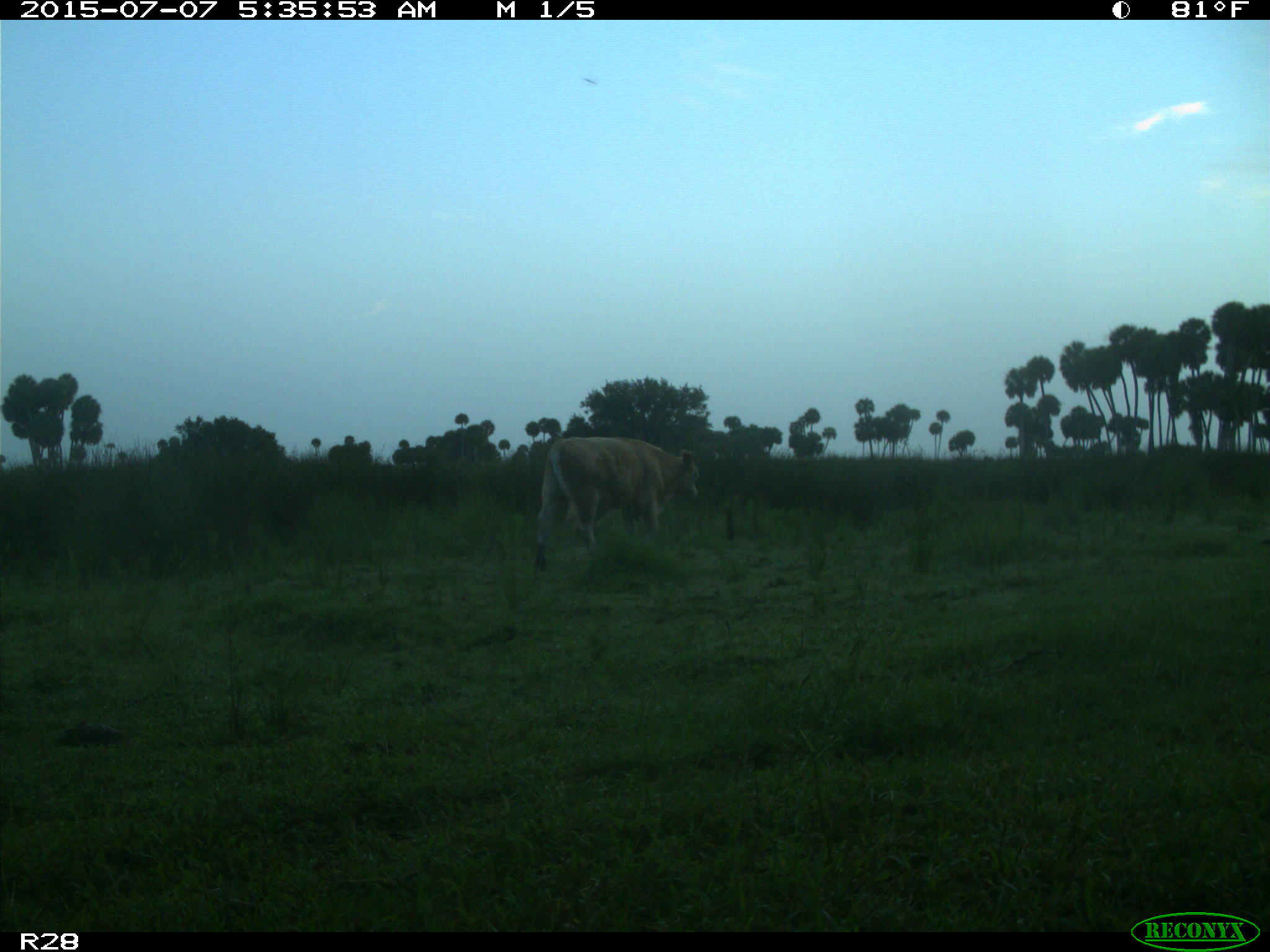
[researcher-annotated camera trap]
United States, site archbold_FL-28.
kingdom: Animalia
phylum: Chordata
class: Mammalia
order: Artiodactyla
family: Bovidae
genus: Bos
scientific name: Bos taurus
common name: domestic cow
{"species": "Bos taurus (domestic cow)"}